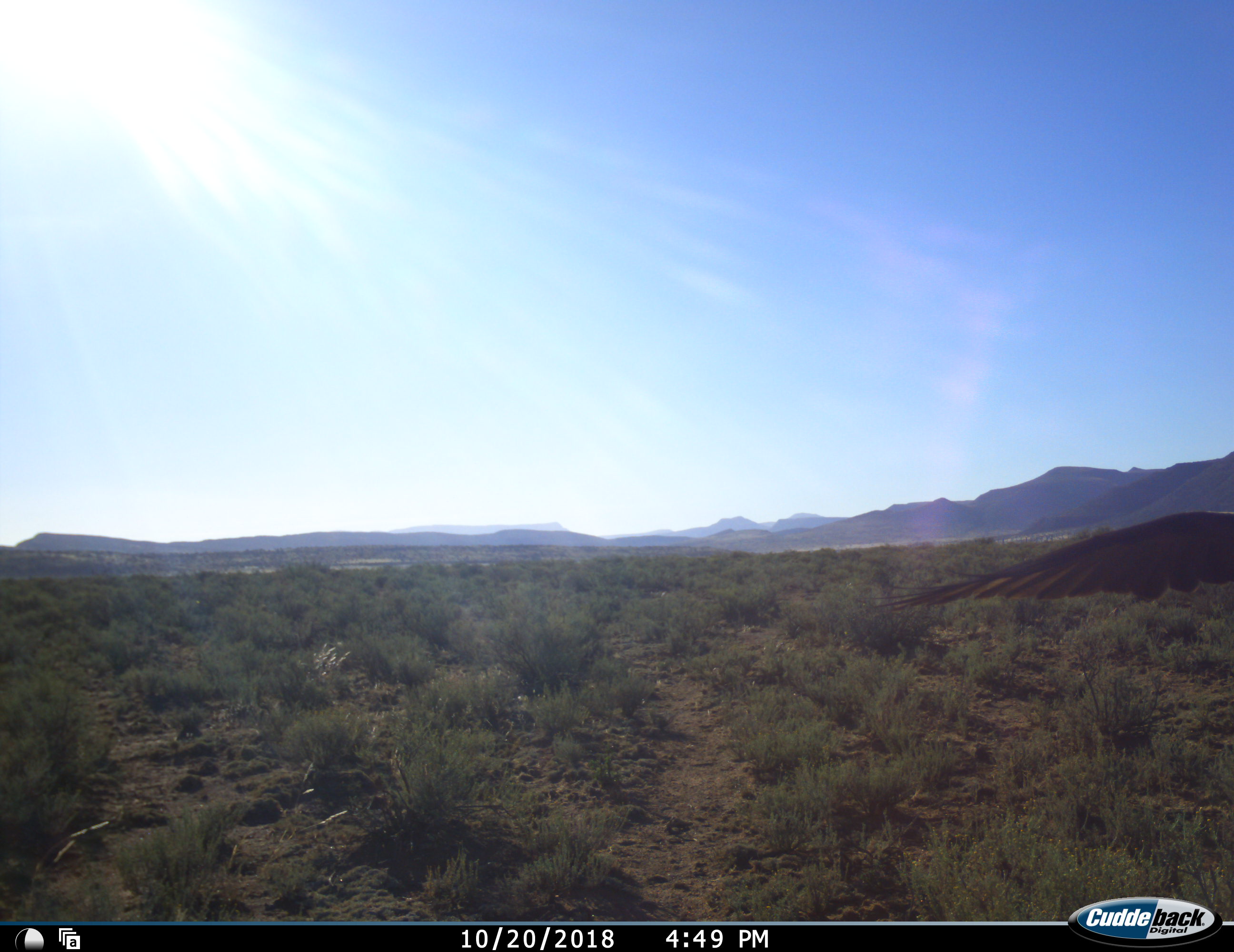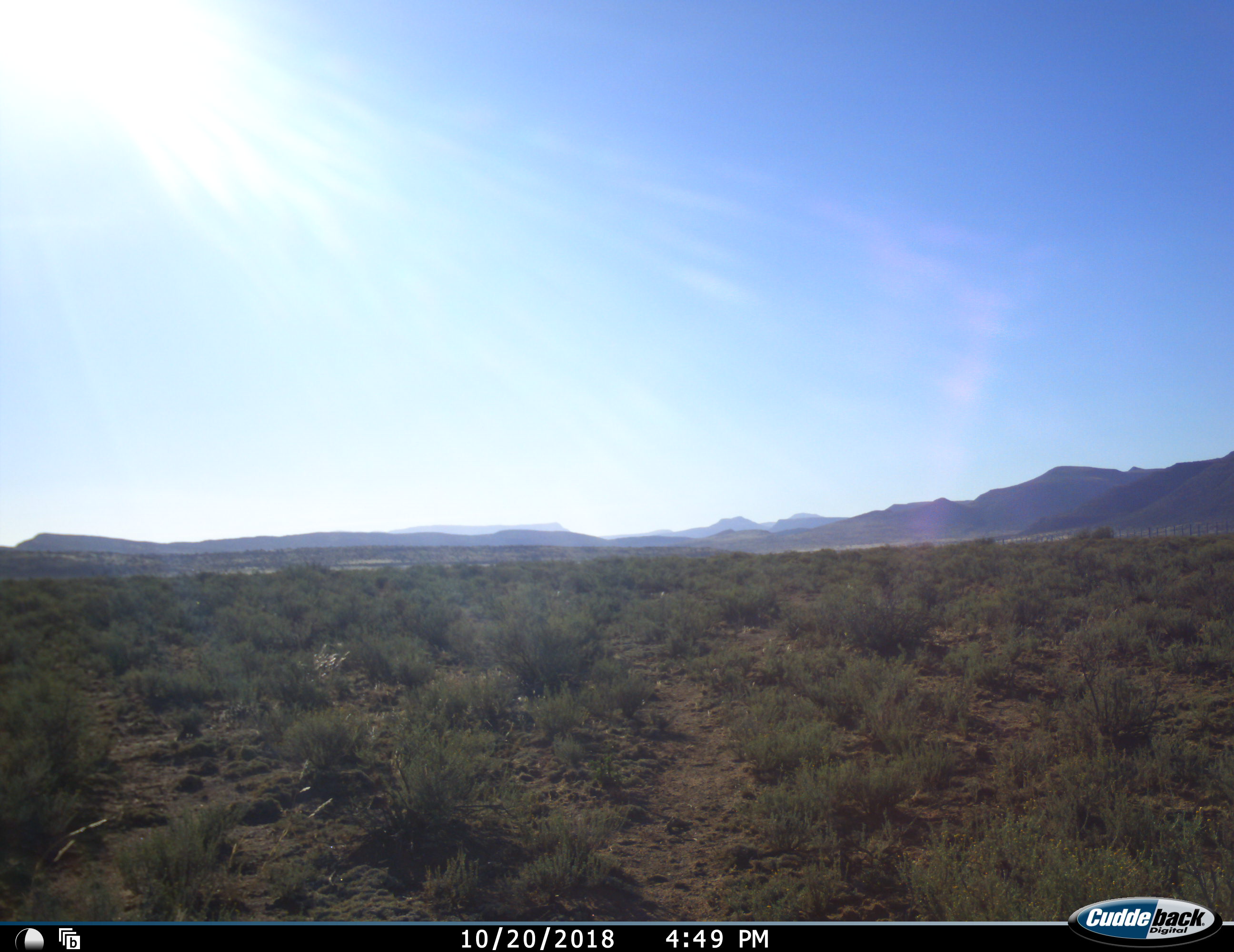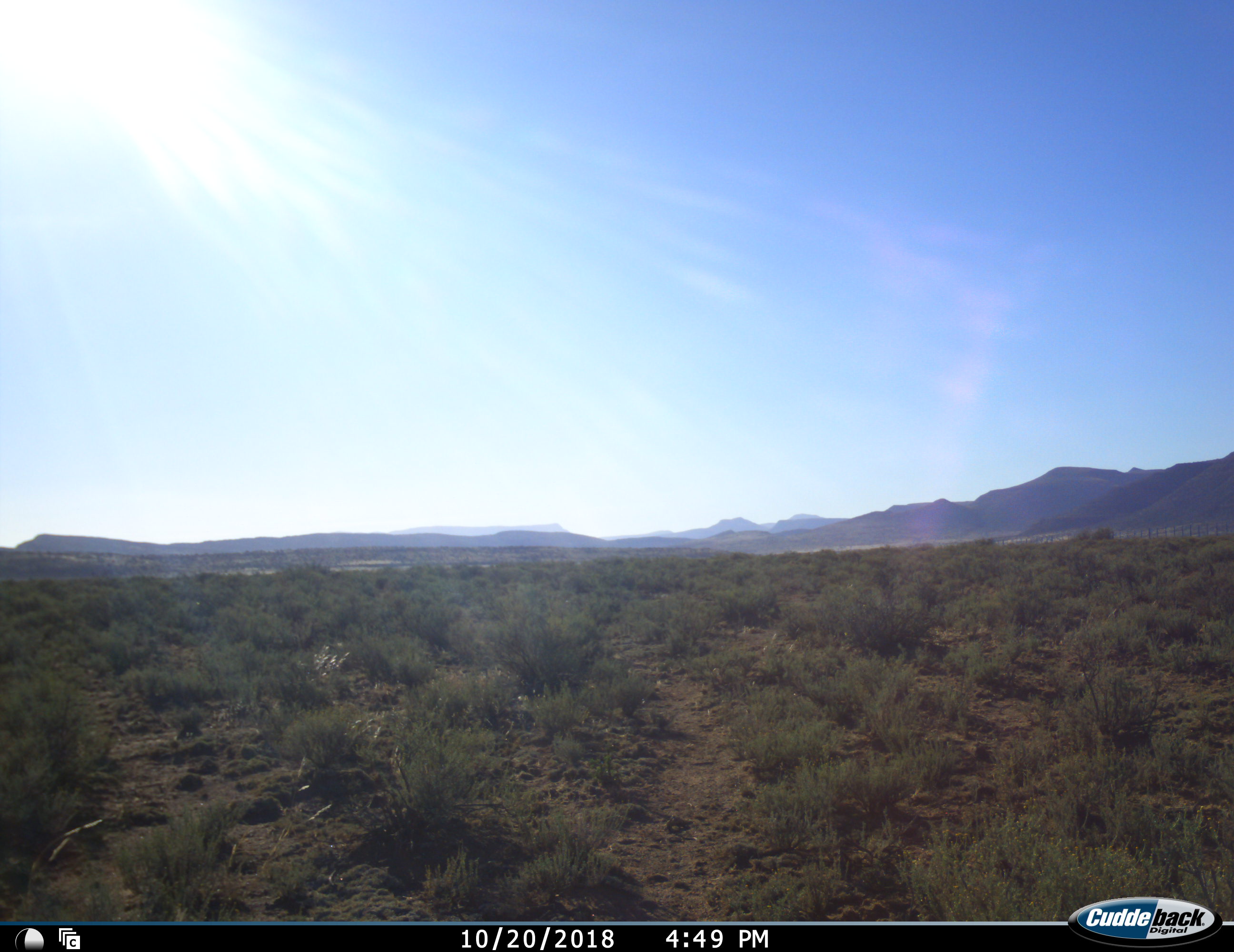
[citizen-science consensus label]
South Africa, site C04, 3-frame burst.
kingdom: Animalia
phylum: Chordata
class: Aves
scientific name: Aves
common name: bird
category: birdother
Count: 1.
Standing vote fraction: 0%.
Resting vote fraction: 0%.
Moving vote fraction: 100%.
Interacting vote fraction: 0%.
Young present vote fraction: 0%.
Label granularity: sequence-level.